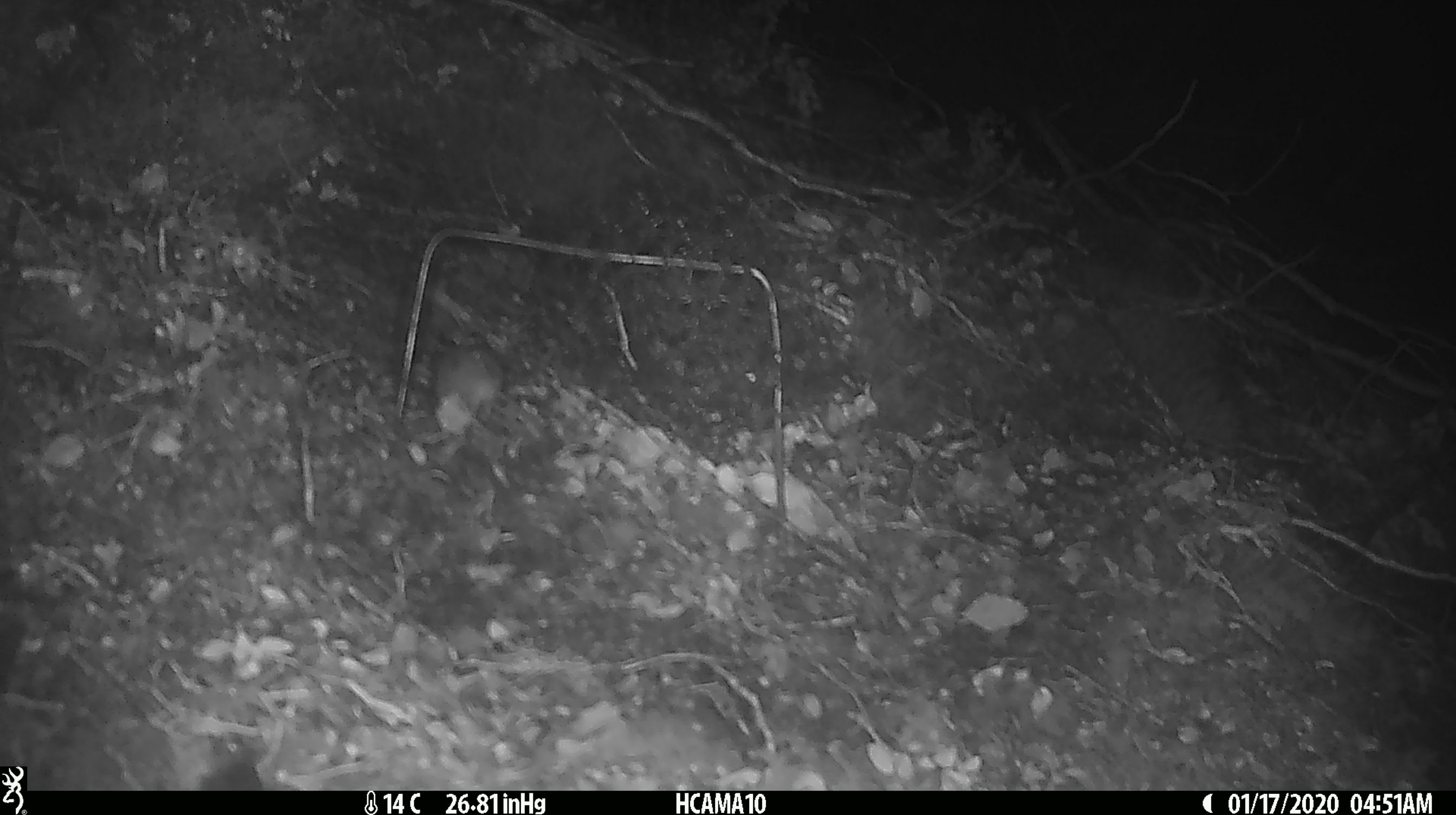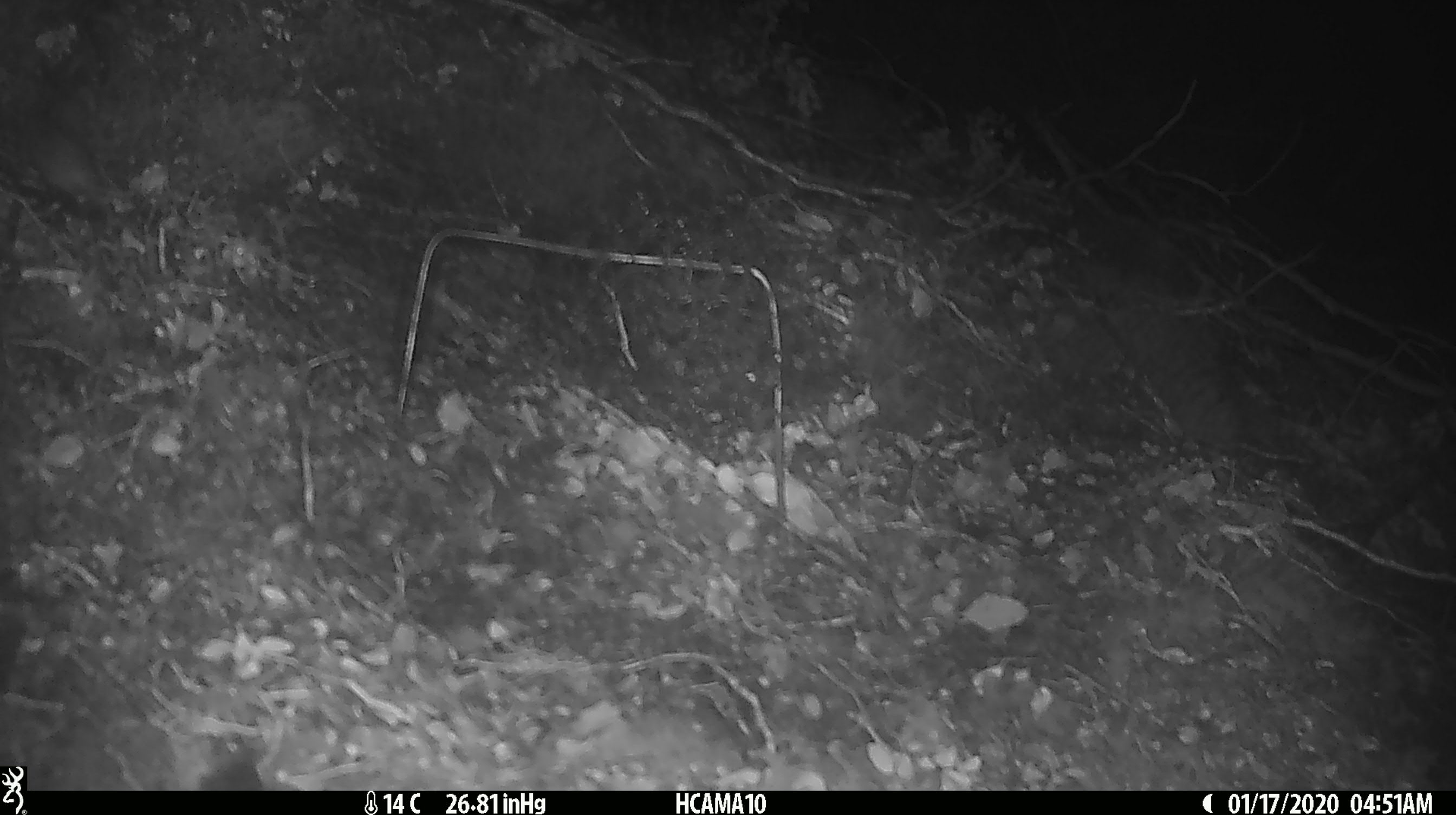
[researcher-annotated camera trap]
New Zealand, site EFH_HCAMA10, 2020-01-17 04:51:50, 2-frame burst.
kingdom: Animalia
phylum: Chordata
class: Mammalia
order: Rodentia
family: Muridae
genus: Mus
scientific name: Mus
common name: mouse